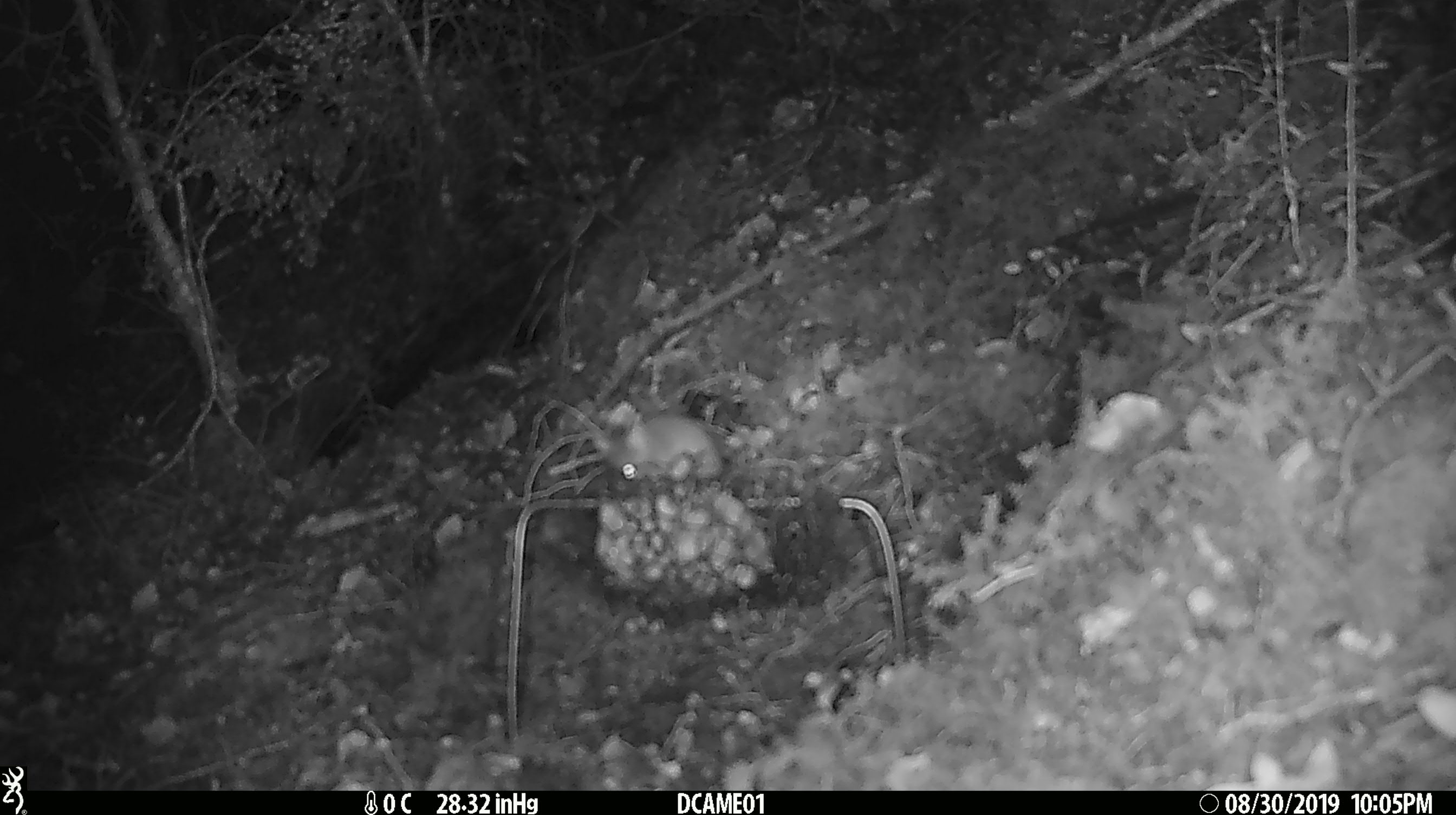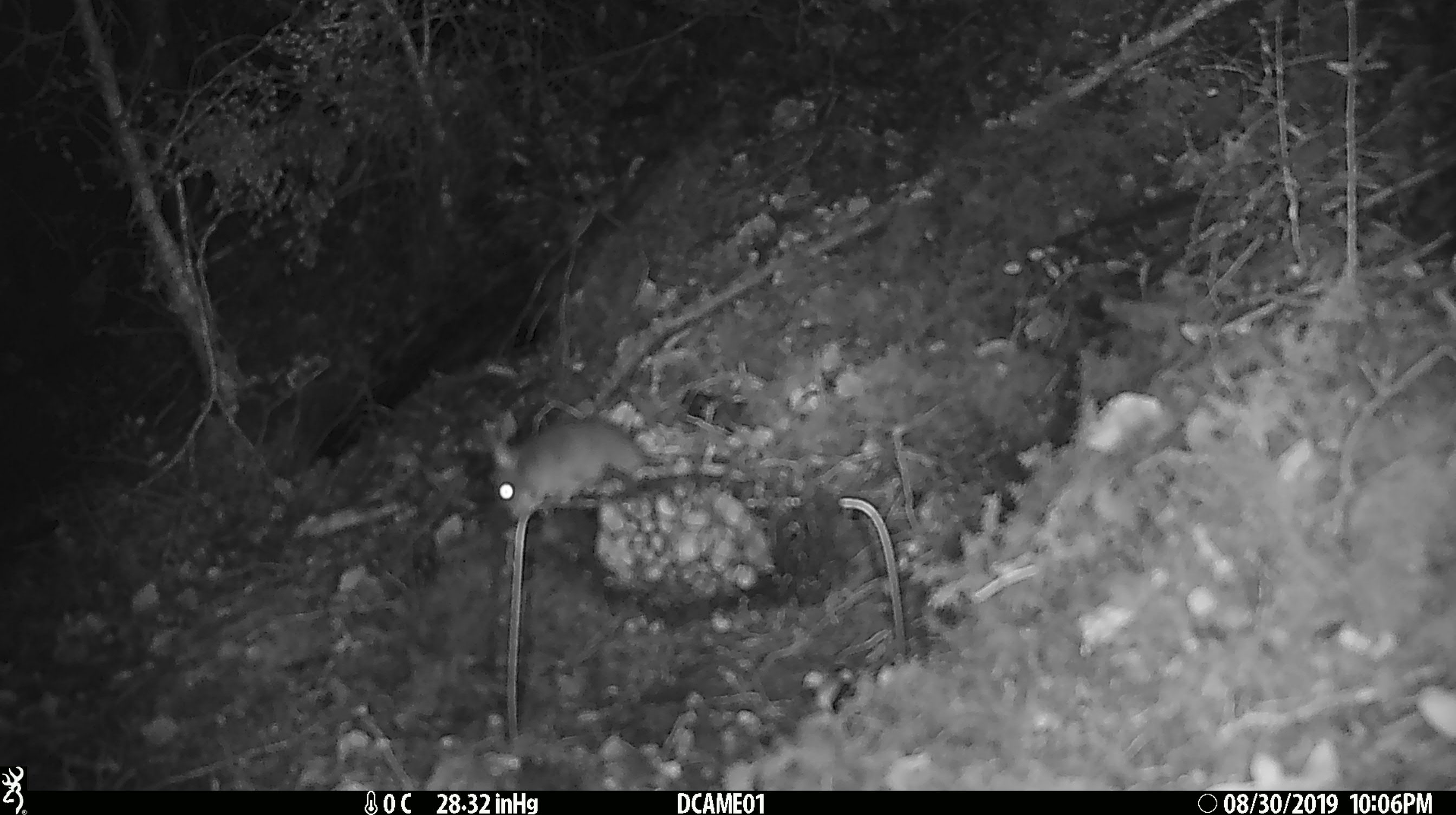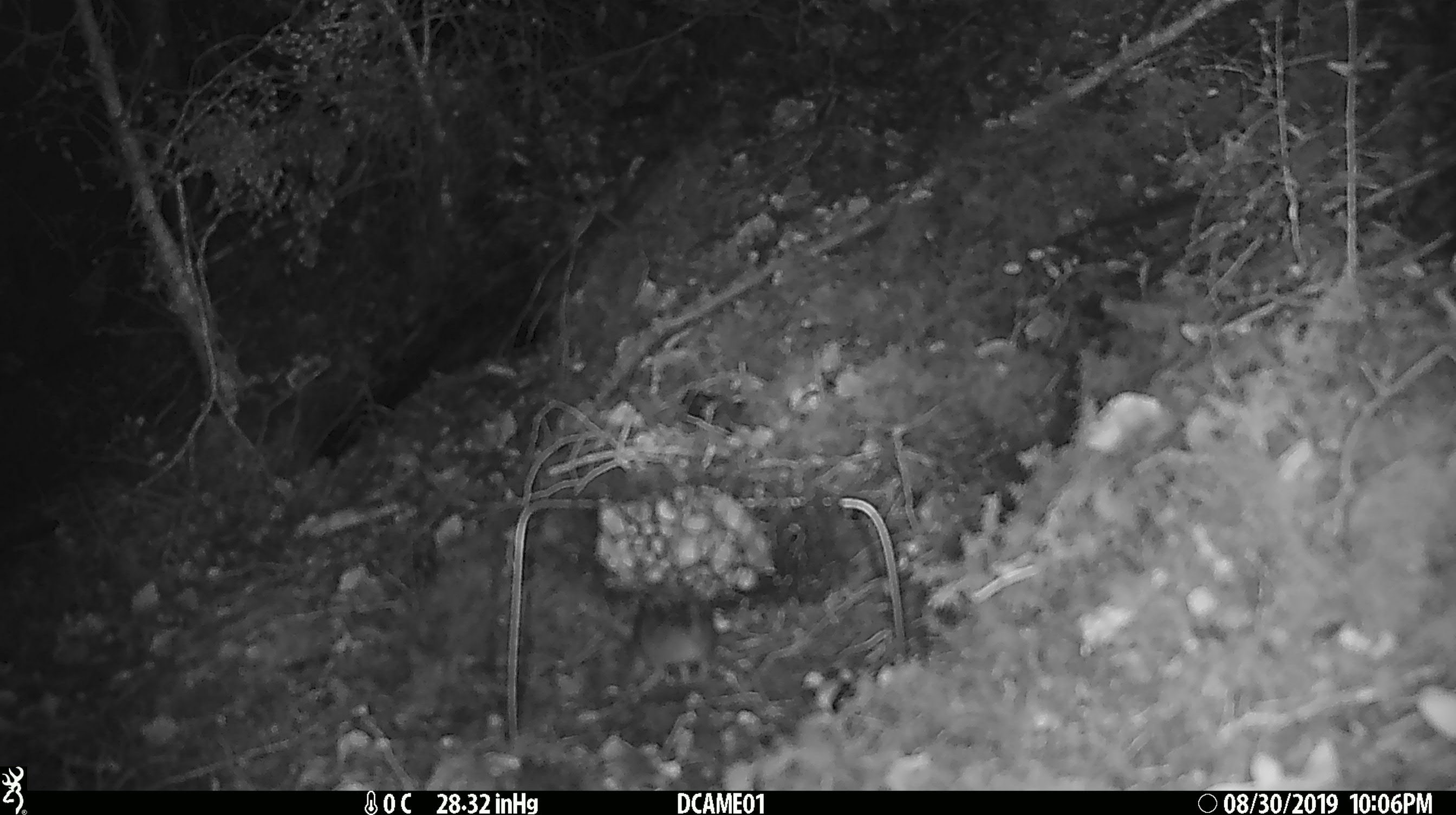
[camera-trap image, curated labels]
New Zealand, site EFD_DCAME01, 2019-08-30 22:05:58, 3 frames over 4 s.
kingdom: Animalia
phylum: Chordata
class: Mammalia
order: Rodentia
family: Muridae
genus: Mus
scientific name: Mus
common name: mouse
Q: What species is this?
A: Mouse (Mus).